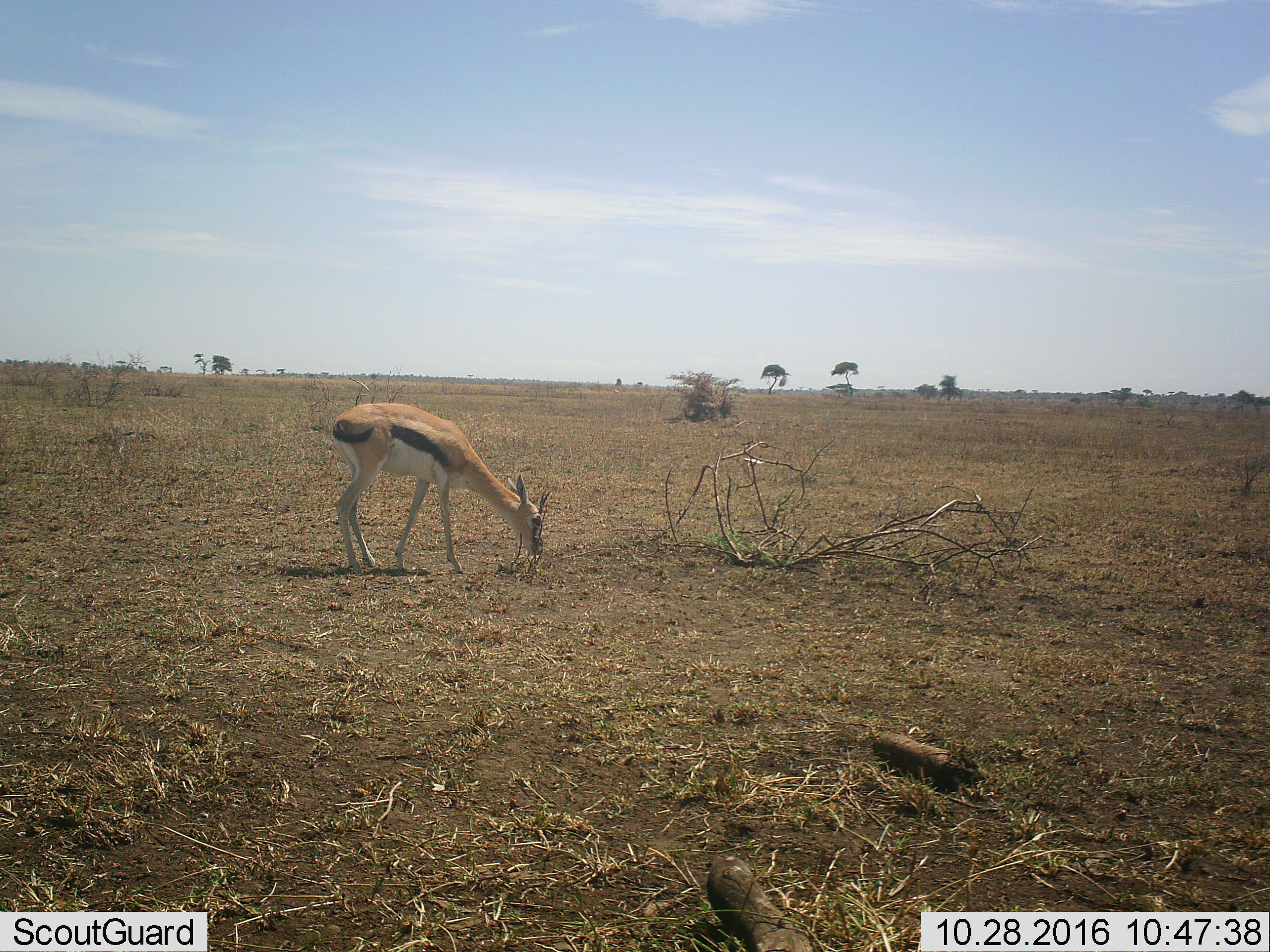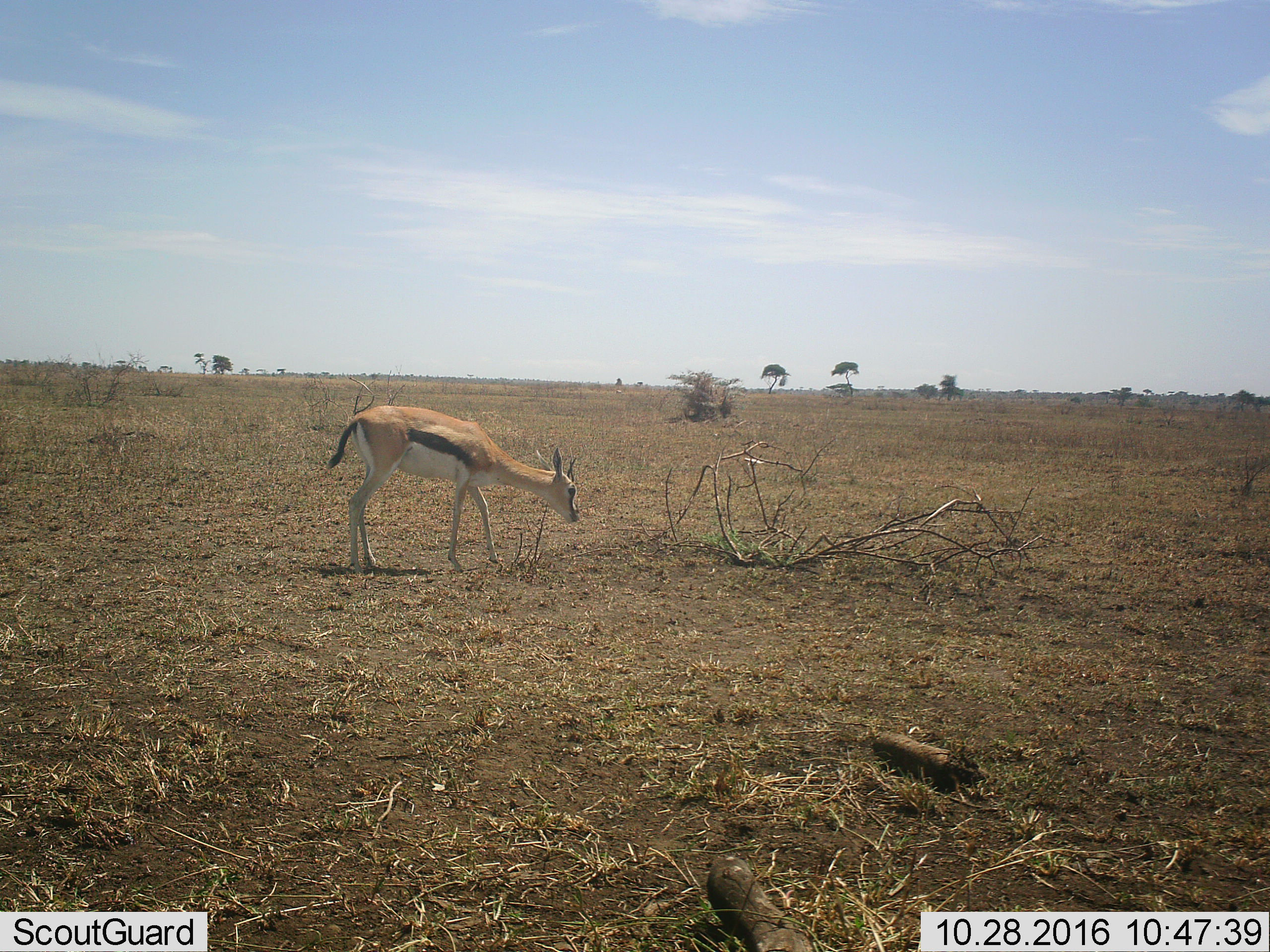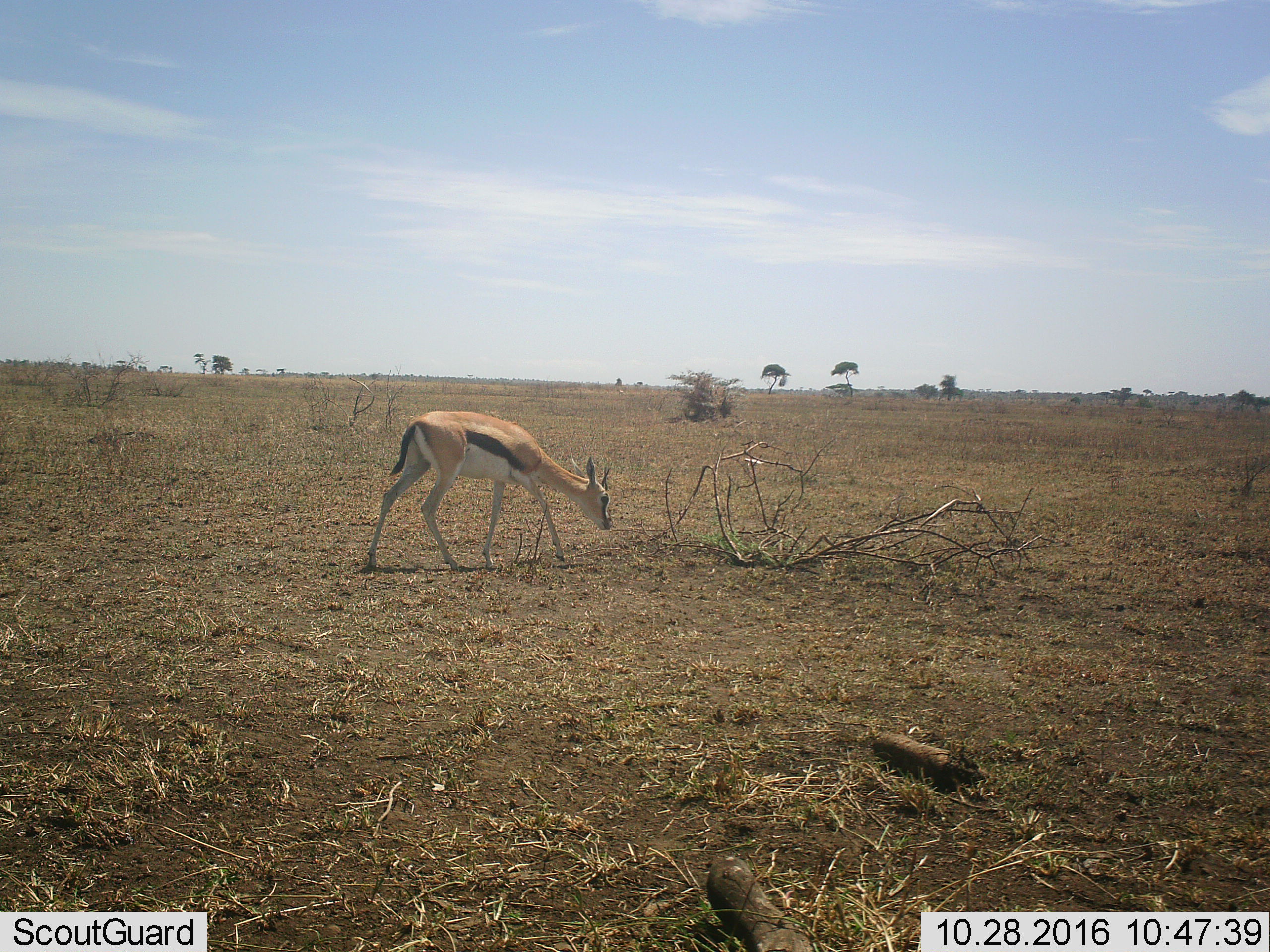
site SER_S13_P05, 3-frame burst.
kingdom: Animalia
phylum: Chordata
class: Mammalia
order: Artiodactyla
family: Bovidae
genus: Eudorcas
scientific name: Eudorcas thomsonii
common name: thomson's gazelle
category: gazellethomsons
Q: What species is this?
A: Gazellethomsons (thomson's gazelle) (Eudorcas thomsonii).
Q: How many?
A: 1.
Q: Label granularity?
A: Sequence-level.